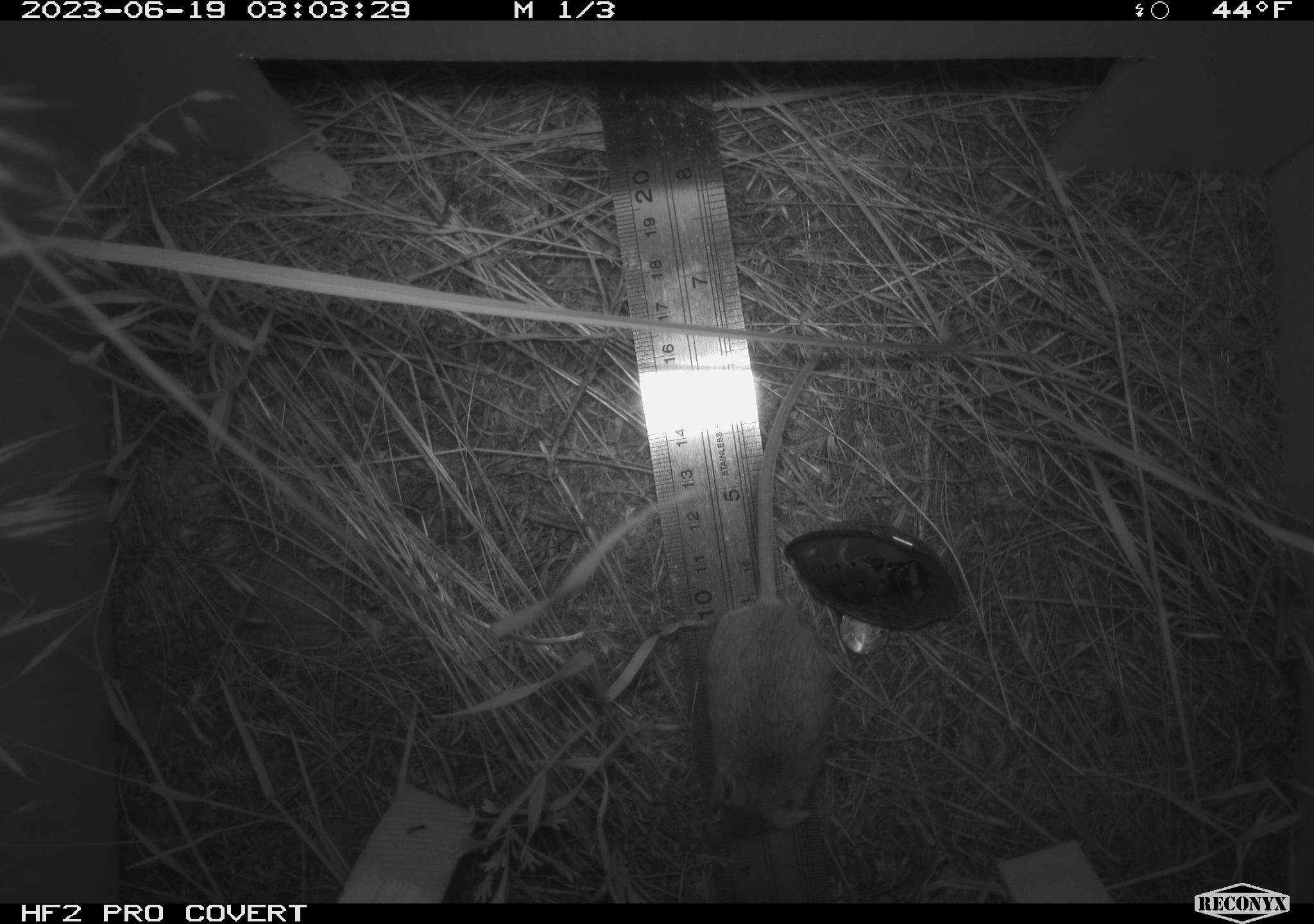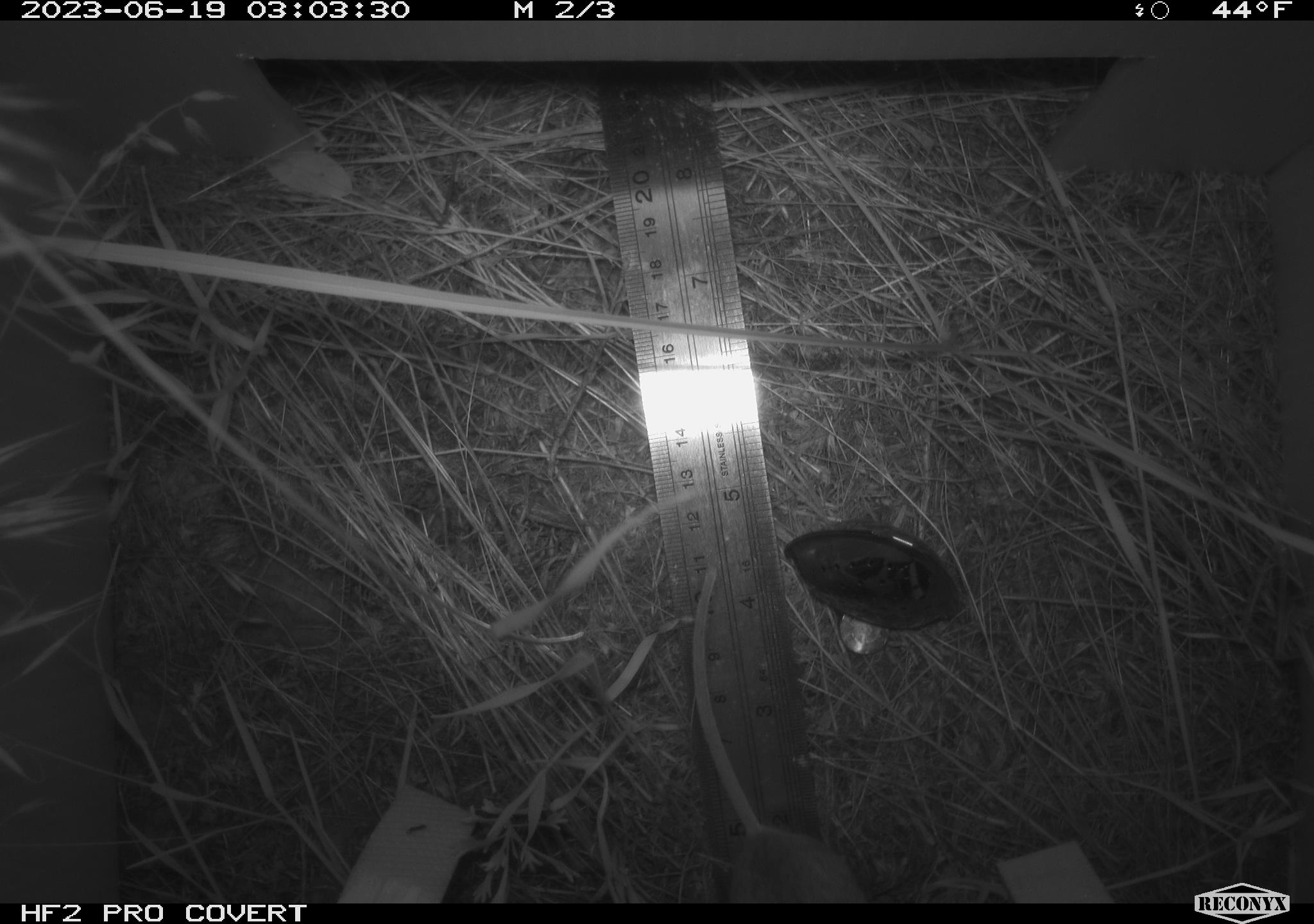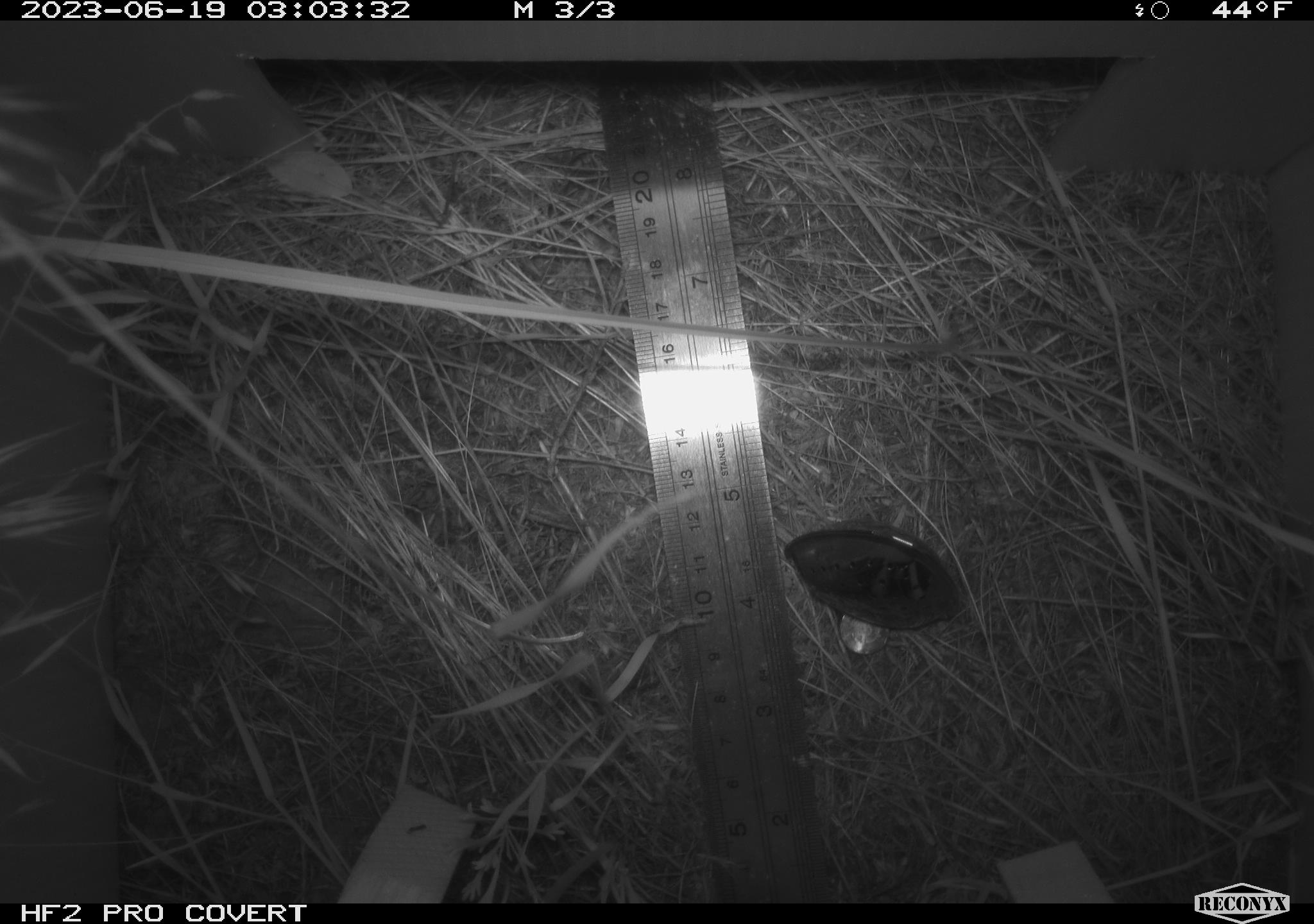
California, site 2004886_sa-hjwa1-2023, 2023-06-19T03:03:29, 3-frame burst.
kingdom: Animalia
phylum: Chordata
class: Mammalia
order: Rodentia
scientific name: Rodentia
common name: mouse species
Mouse species (Rodentia).